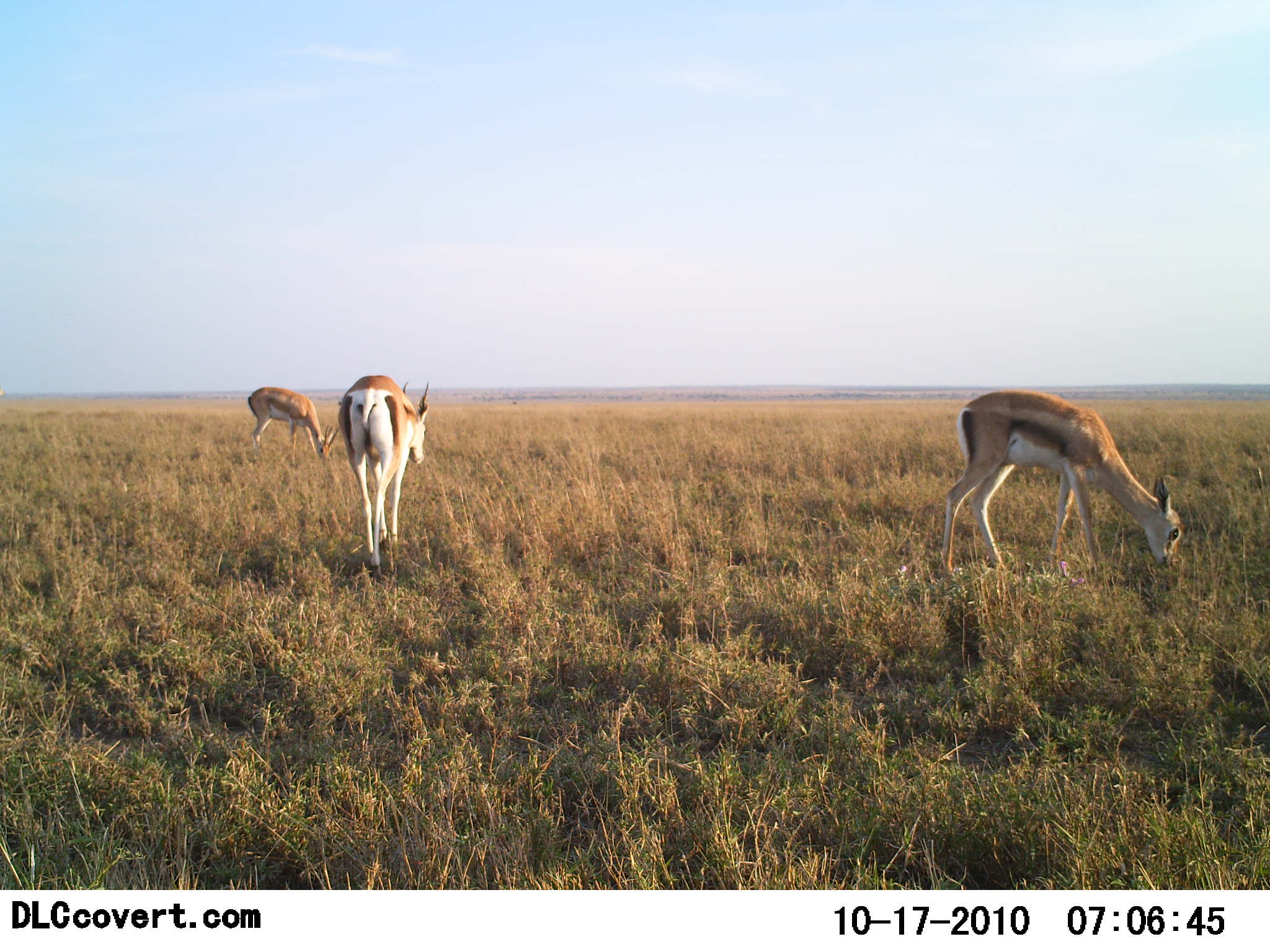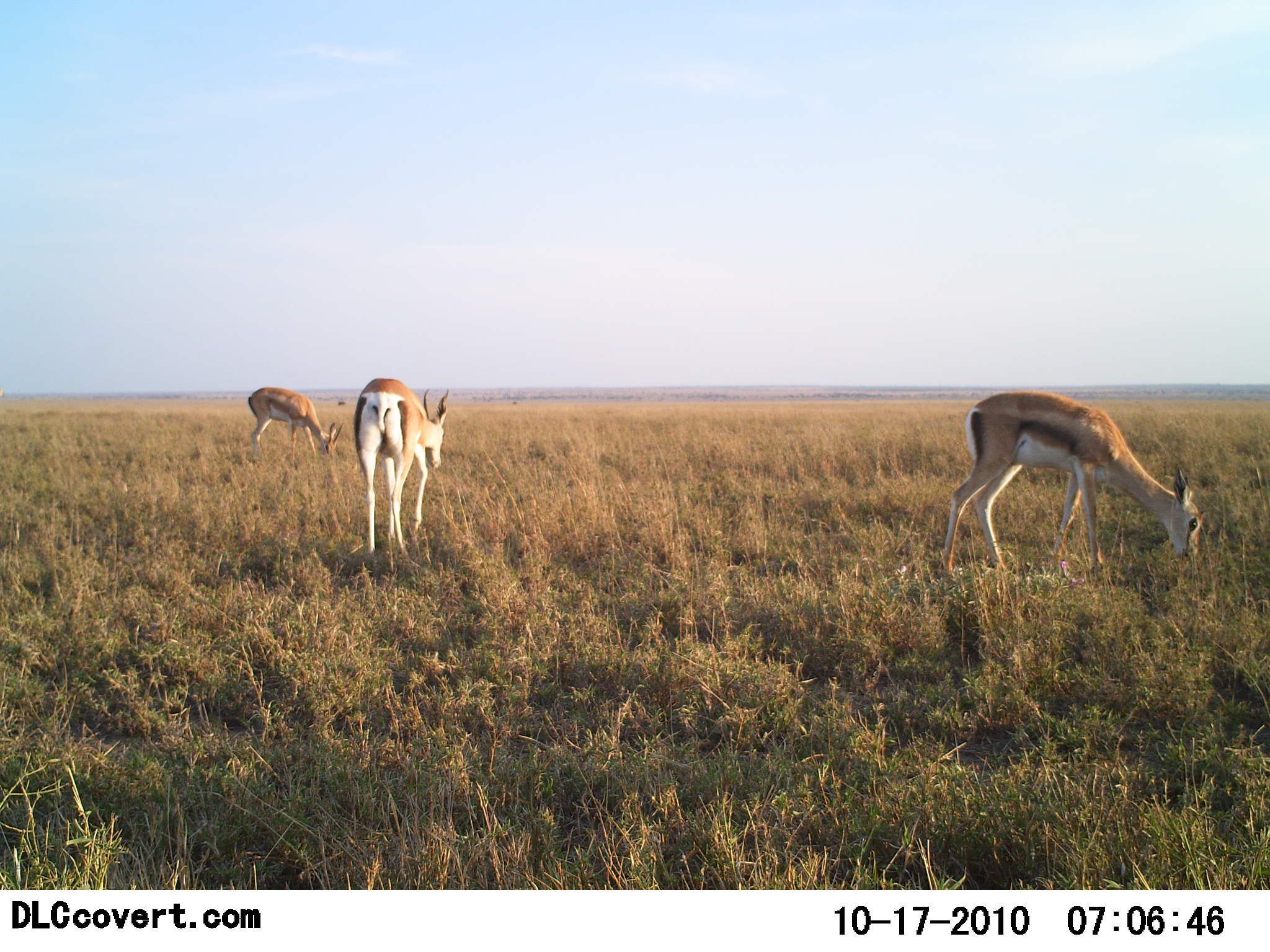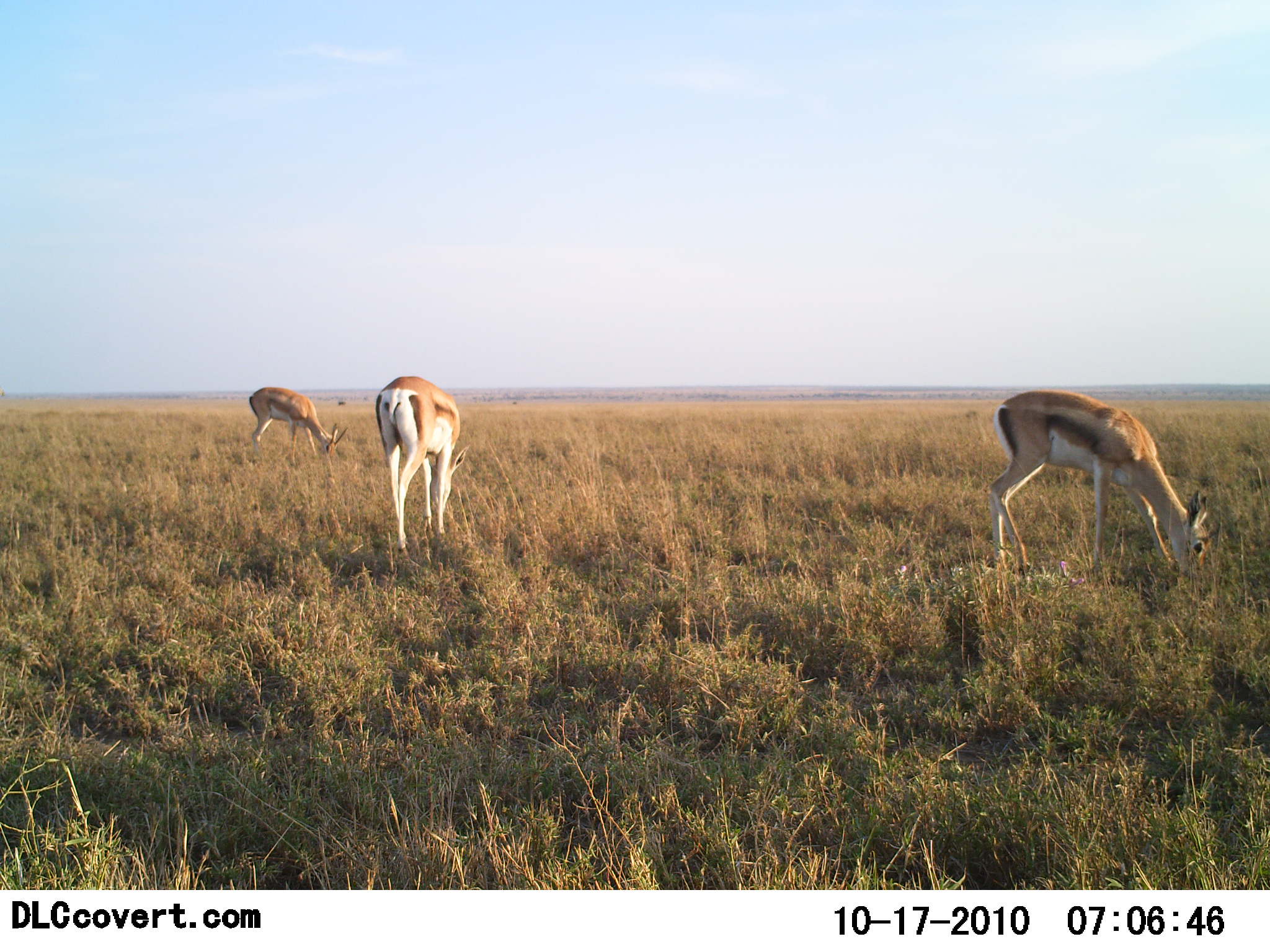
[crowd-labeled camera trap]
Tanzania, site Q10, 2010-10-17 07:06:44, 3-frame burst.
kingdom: Animalia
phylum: Chordata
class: Mammalia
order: Artiodactyla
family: Bovidae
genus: Eudorcas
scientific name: Eudorcas thomsonii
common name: thomson's gazelle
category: gazellethomsons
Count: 3.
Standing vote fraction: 8%.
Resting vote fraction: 0%.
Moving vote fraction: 8%.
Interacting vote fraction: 0%.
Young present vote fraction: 0%.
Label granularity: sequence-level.